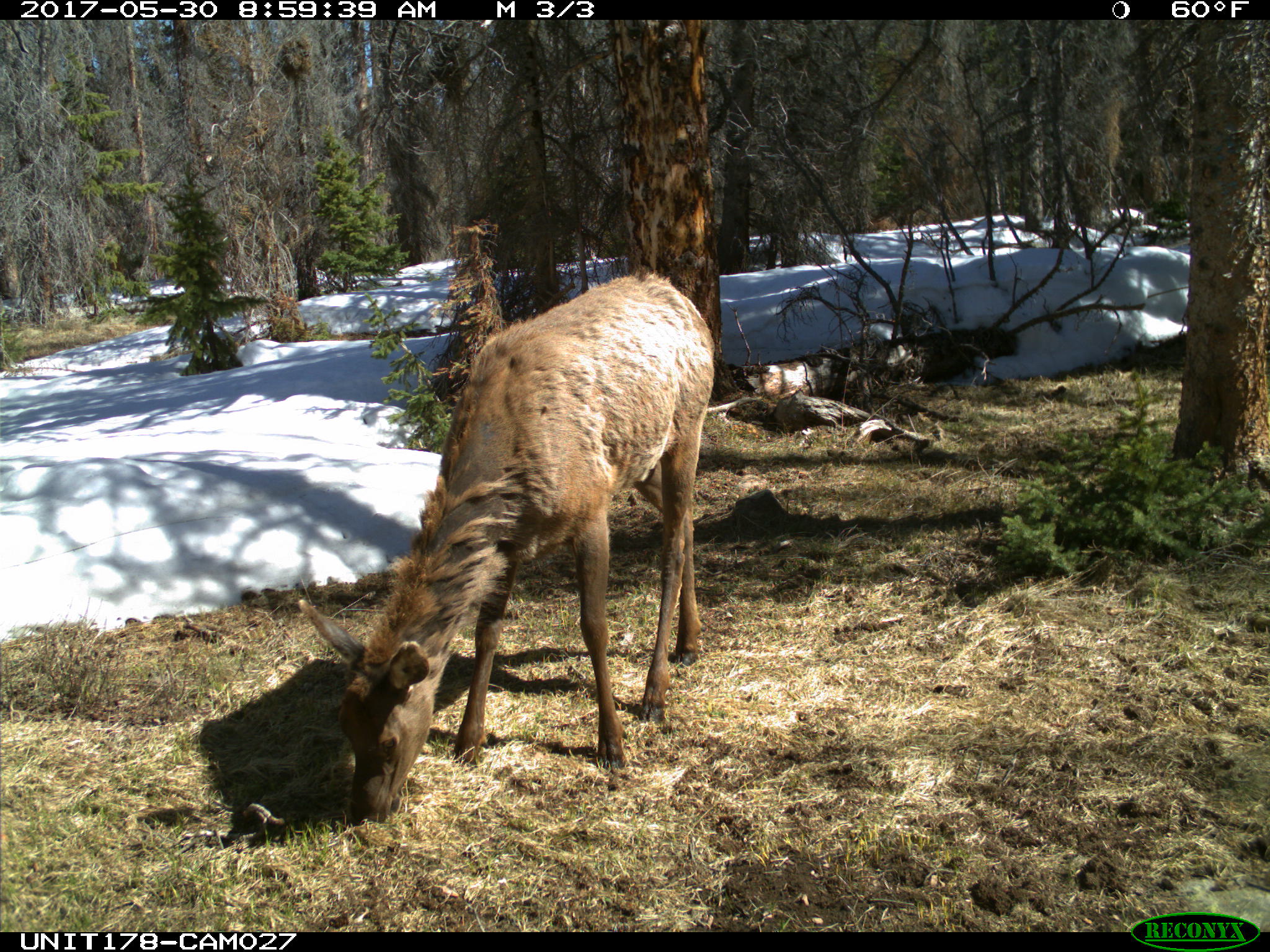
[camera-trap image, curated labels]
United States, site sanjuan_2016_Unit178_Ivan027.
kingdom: Animalia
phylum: Chordata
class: Mammalia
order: Artiodactyla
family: Cervidae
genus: Cervus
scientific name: Cervus elaphus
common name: red deer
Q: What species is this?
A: Cervus elaphus (red deer).